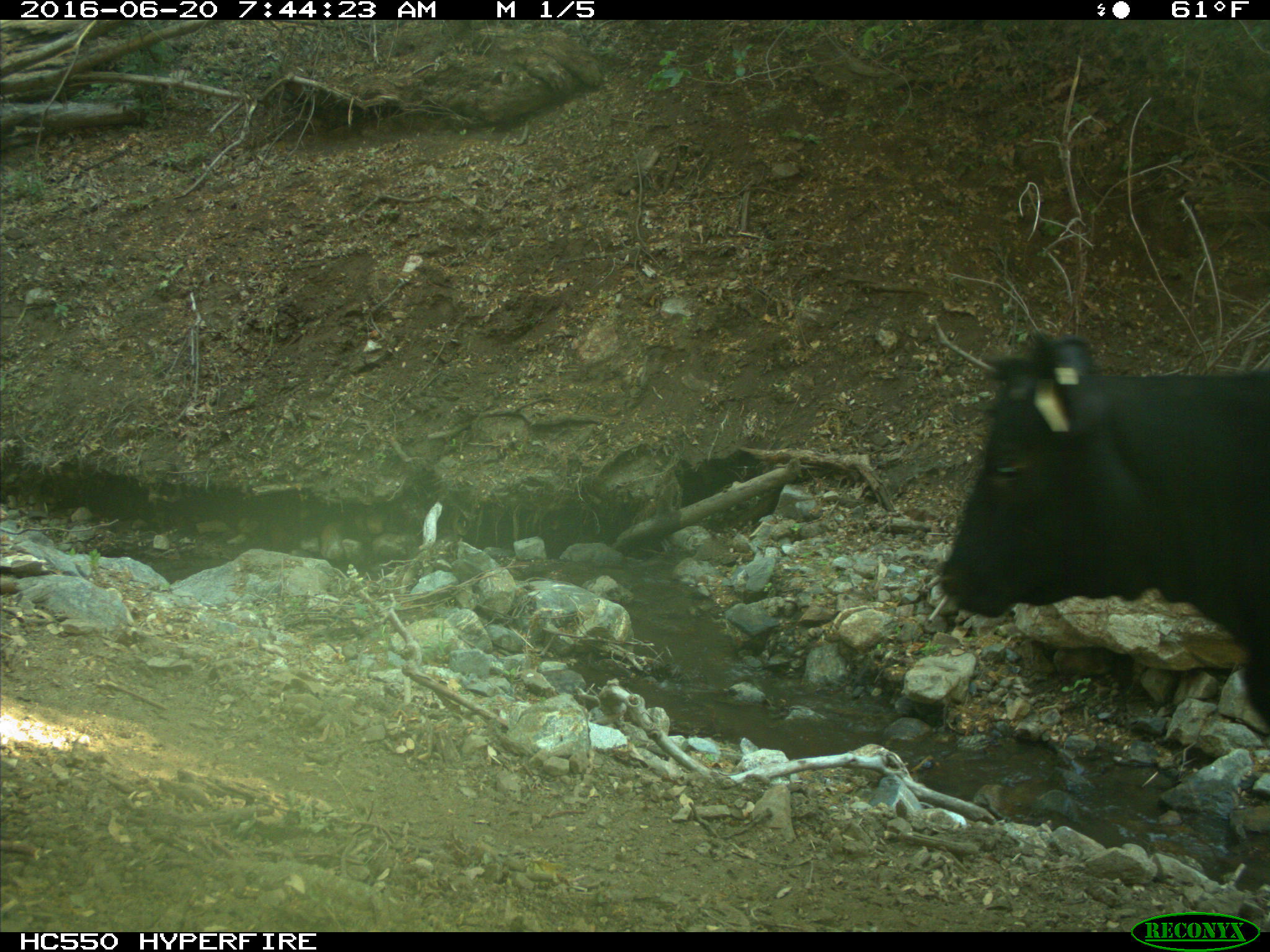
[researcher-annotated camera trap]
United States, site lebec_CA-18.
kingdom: Animalia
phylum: Chordata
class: Mammalia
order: Artiodactyla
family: Bovidae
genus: Bos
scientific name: Bos taurus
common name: domestic cow